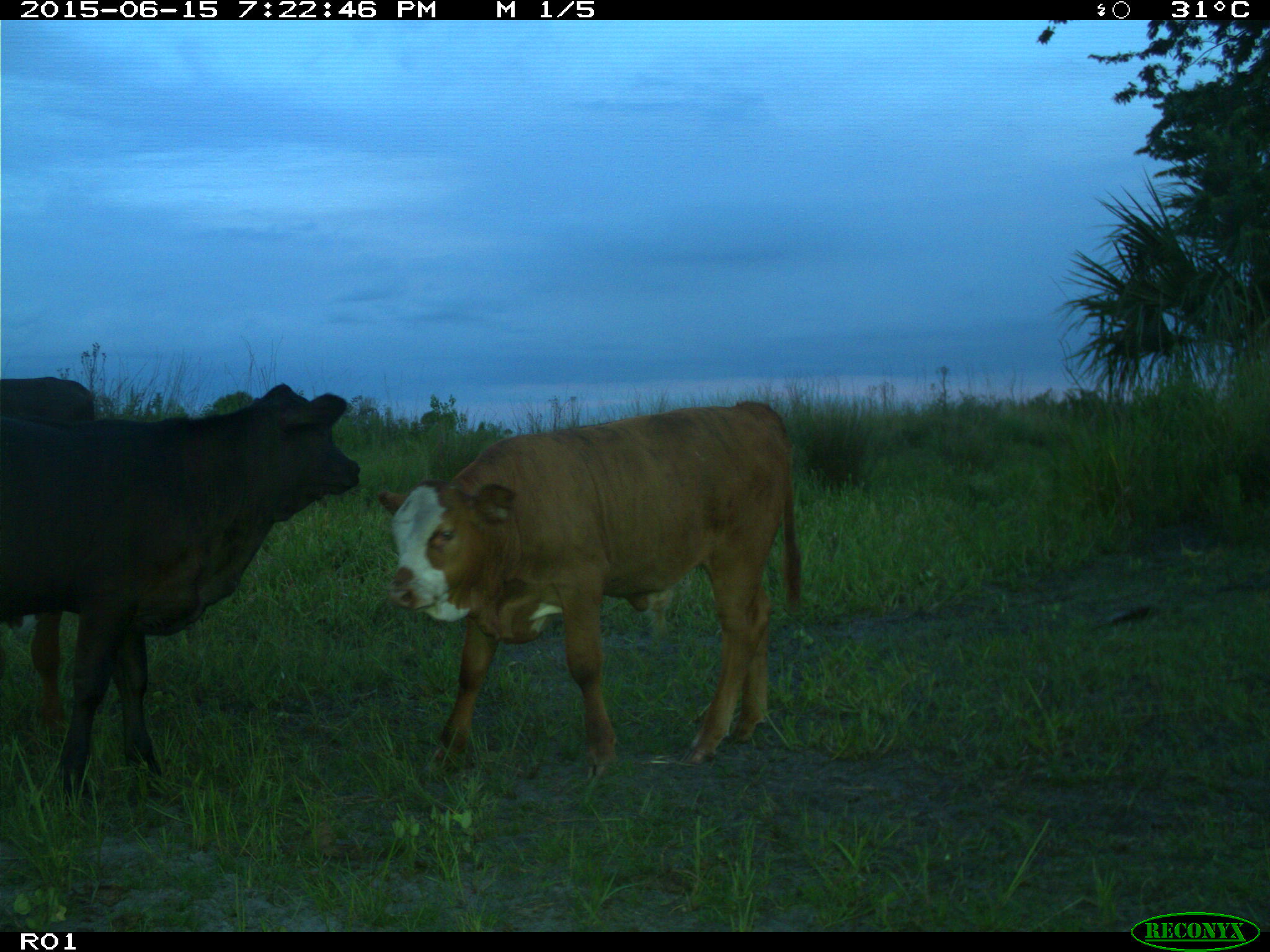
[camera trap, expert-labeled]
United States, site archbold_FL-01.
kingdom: Animalia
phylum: Chordata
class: Mammalia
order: Artiodactyla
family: Bovidae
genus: Bos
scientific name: Bos taurus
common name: domestic cow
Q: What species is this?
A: Bos taurus (domestic cow).